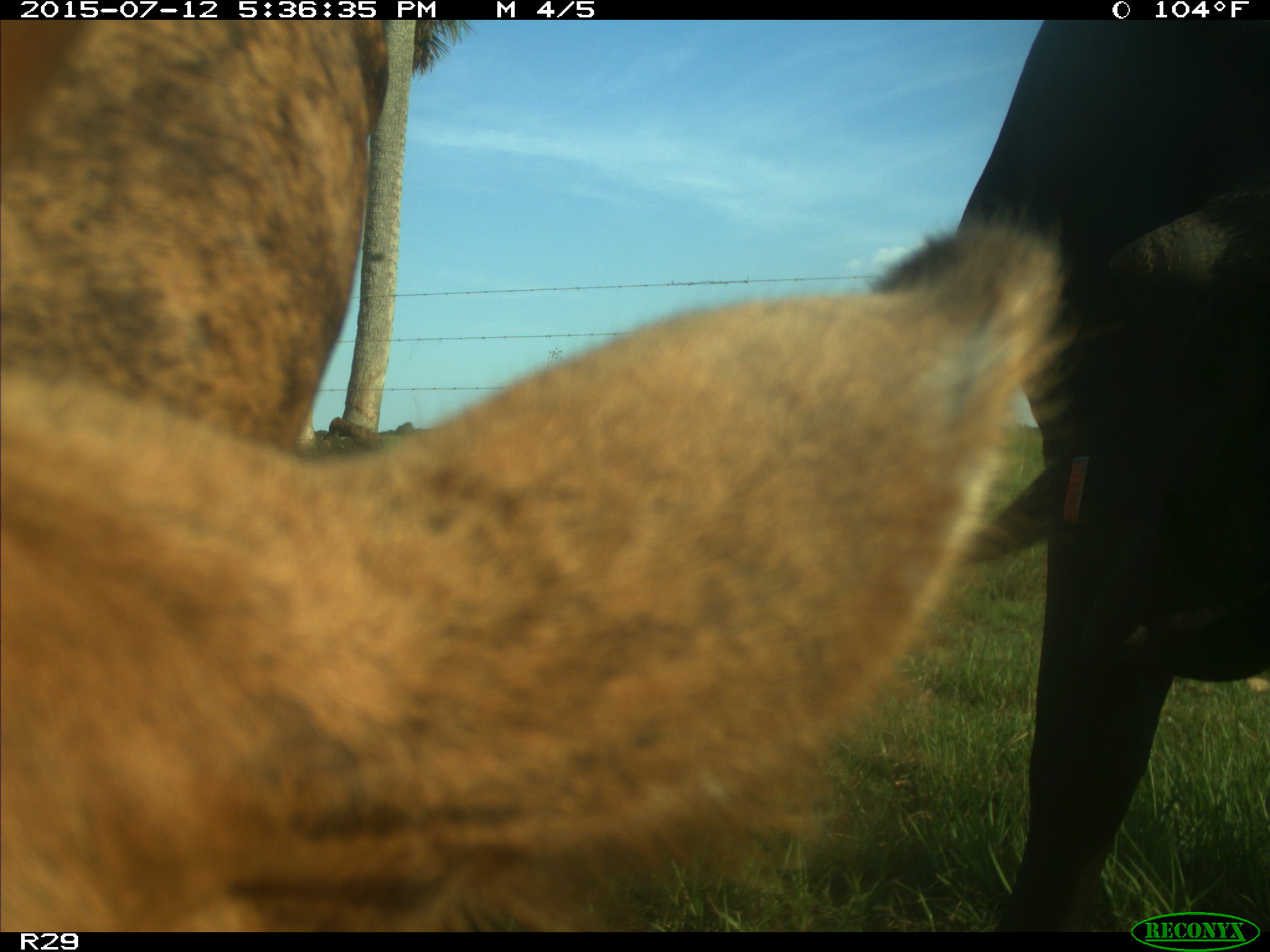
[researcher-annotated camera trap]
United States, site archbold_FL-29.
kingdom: Animalia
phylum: Chordata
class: Mammalia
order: Artiodactyla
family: Bovidae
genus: Bos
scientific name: Bos taurus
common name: domestic cow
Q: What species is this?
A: Bos taurus (domestic cow).